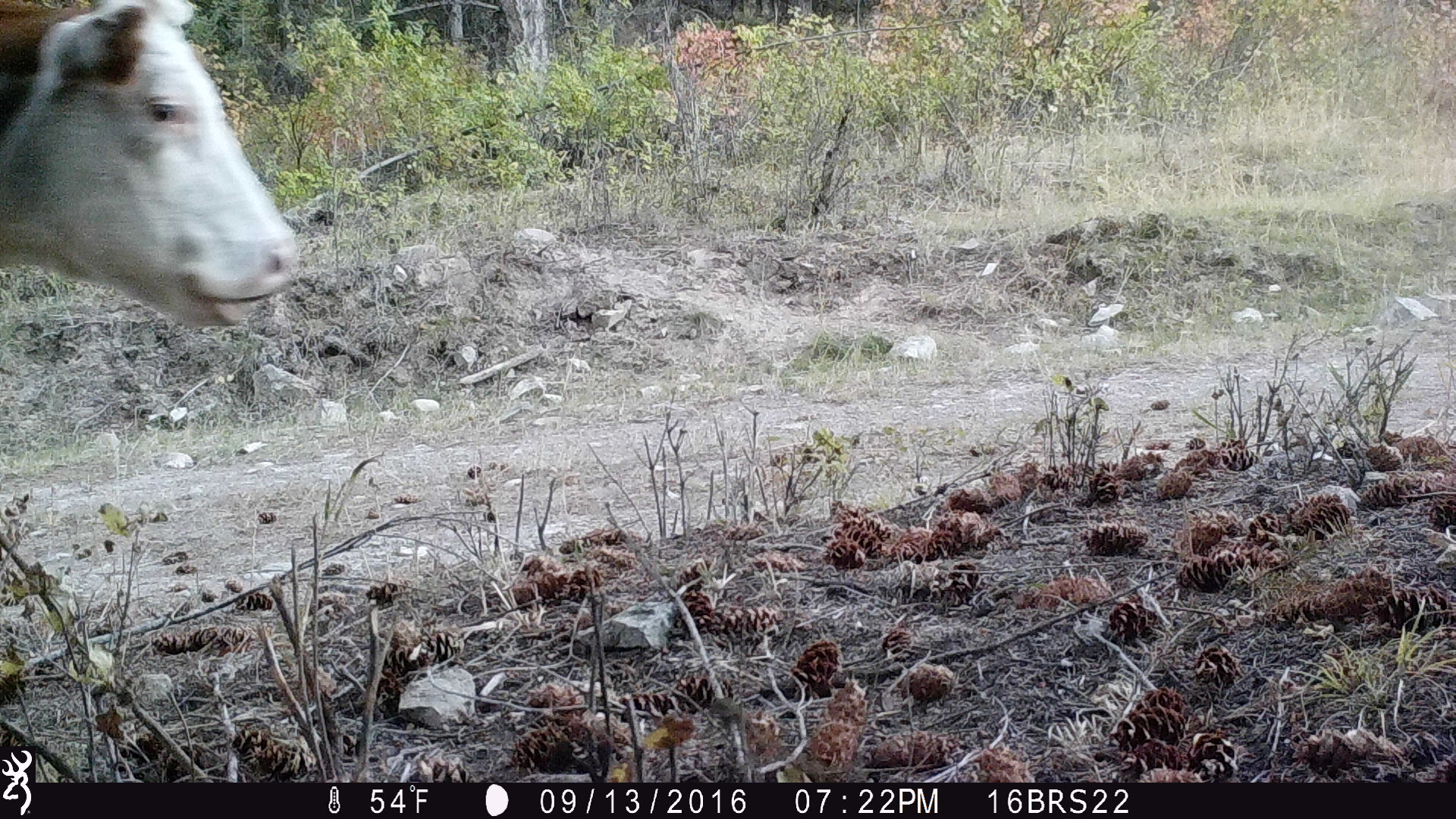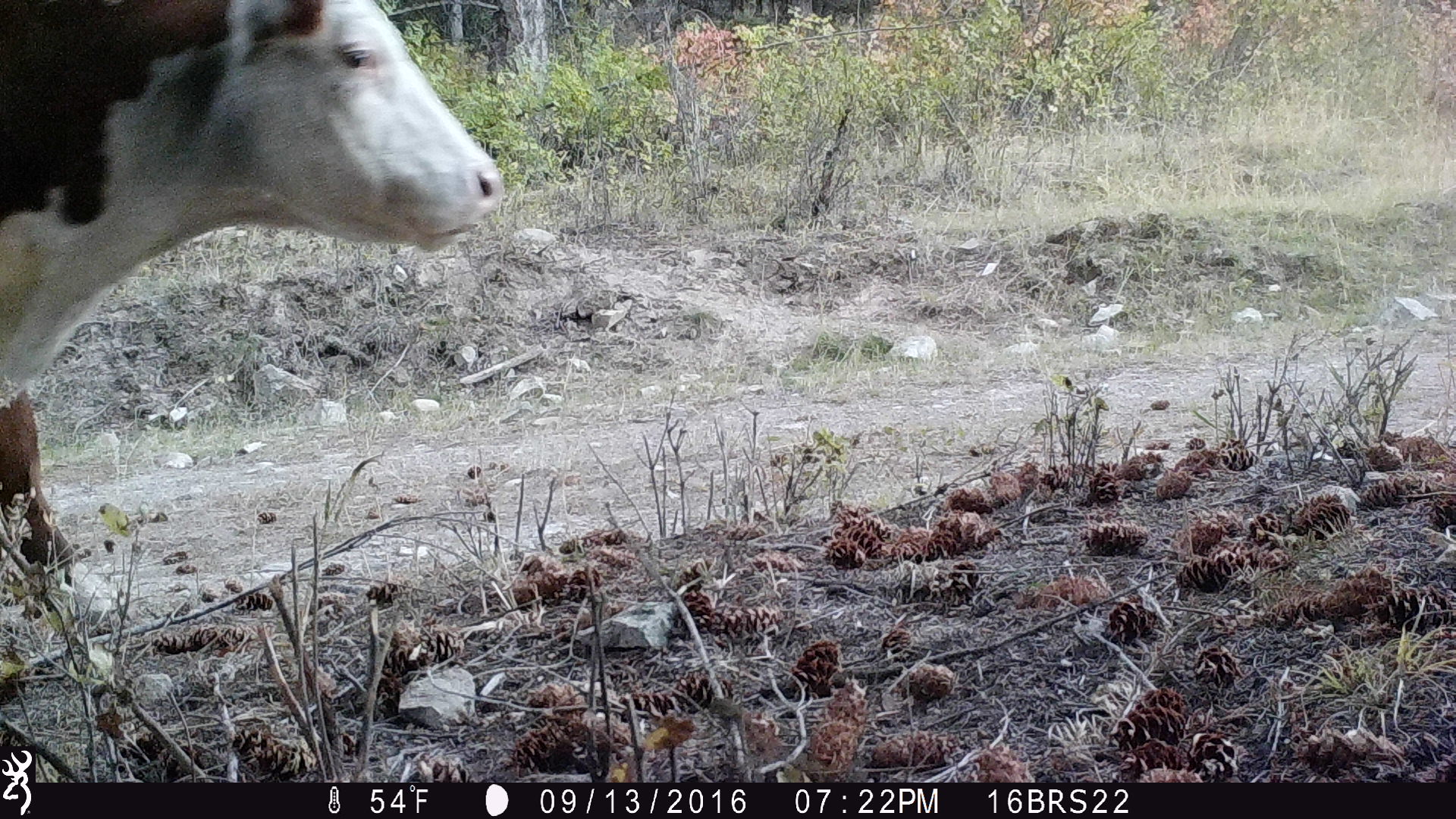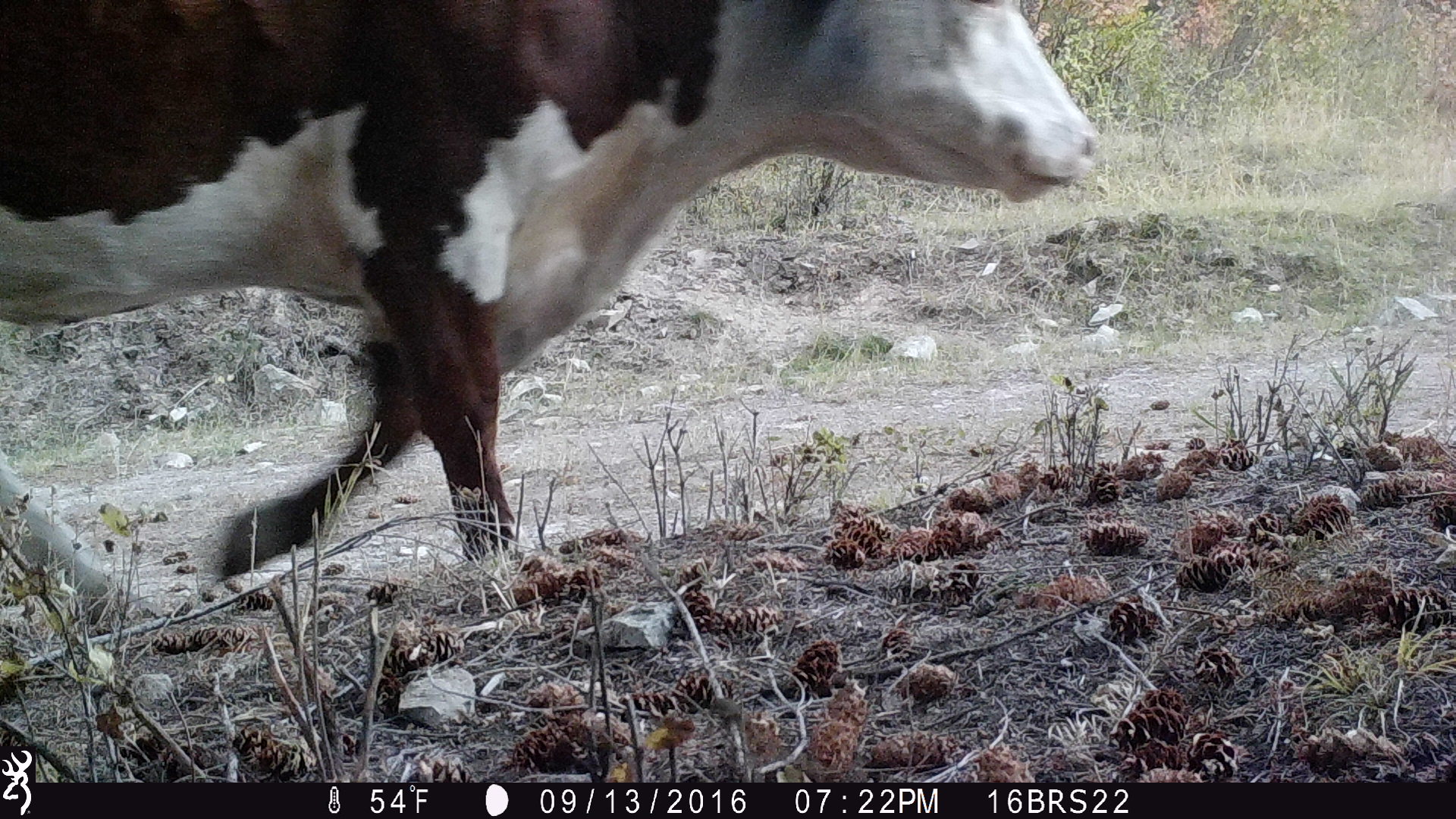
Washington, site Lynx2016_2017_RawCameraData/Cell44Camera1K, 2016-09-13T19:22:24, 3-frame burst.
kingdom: Animalia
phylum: Chordata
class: Mammalia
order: Artiodactyla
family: Bovidae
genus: Bos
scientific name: Bos taurus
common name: domestic cattle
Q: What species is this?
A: Domestic cattle (Bos taurus).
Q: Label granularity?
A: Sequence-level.